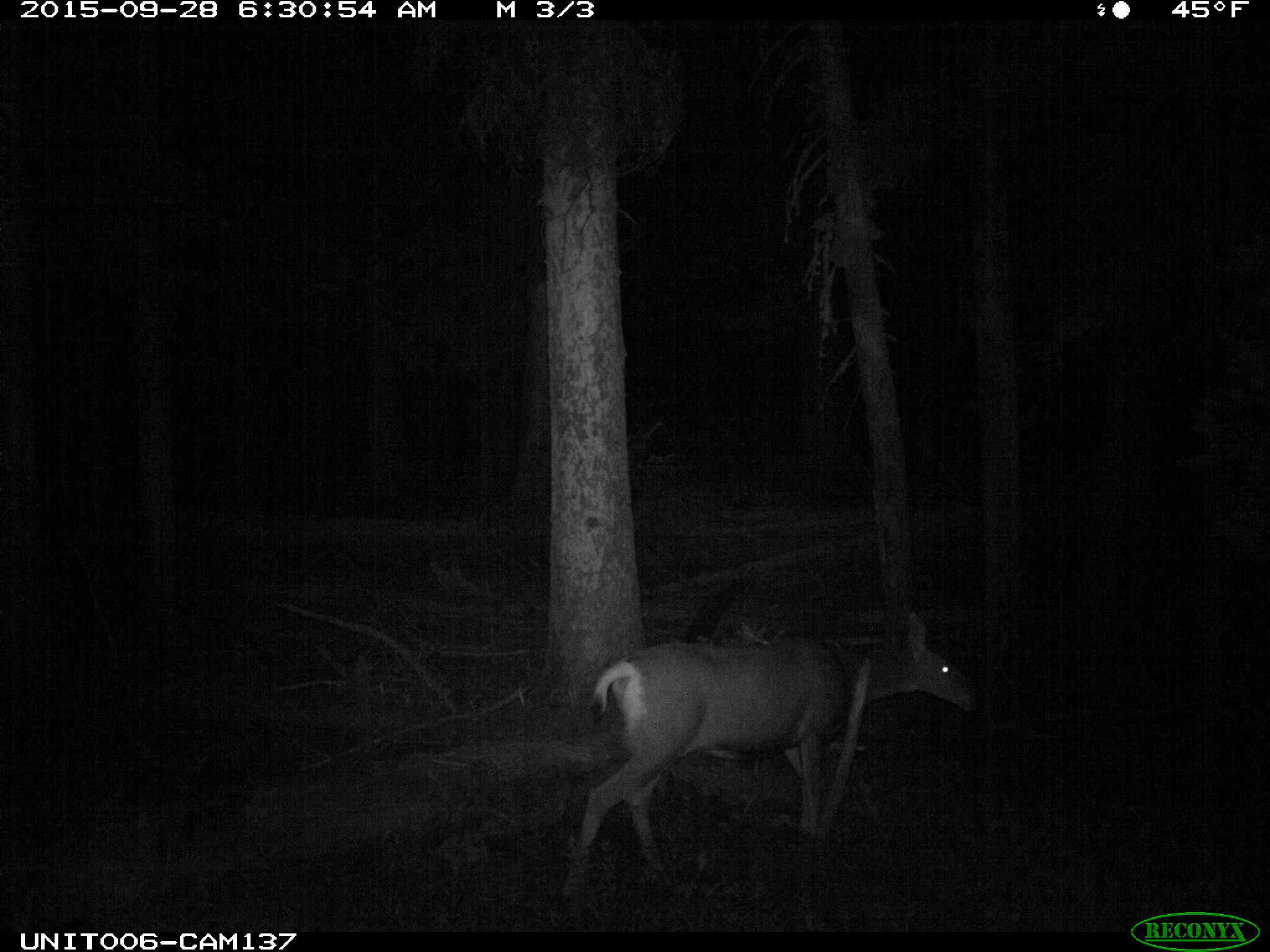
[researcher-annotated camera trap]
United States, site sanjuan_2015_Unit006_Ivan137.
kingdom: Animalia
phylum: Chordata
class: Mammalia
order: Artiodactyla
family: Cervidae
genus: Odocoileus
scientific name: Odocoileus hemionus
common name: mule deer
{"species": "Odocoileus hemionus (mule deer)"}